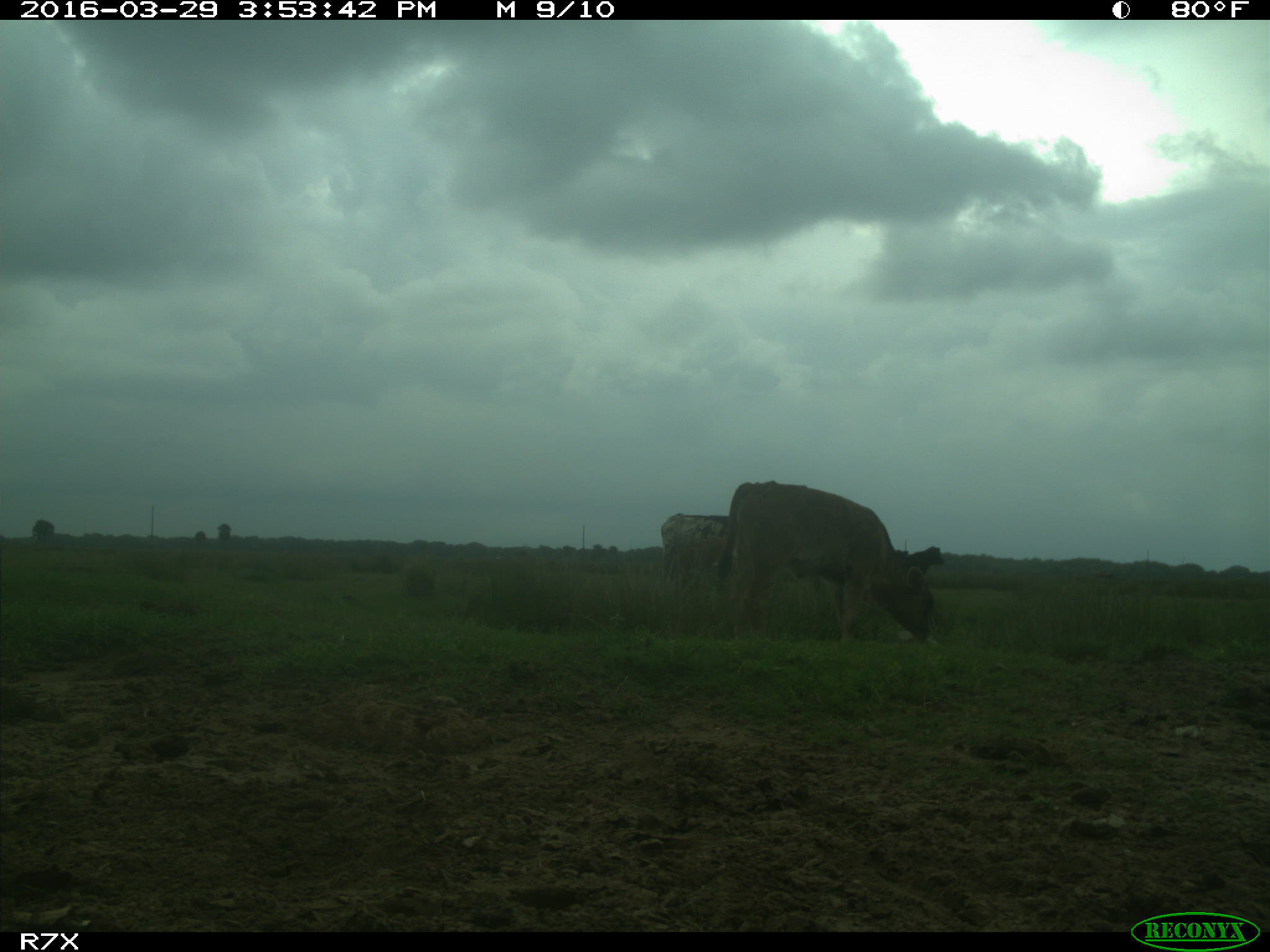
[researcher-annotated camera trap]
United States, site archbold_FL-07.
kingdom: Animalia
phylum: Chordata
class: Mammalia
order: Artiodactyla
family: Bovidae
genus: Bos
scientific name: Bos taurus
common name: domestic cow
Bos taurus (domestic cow).